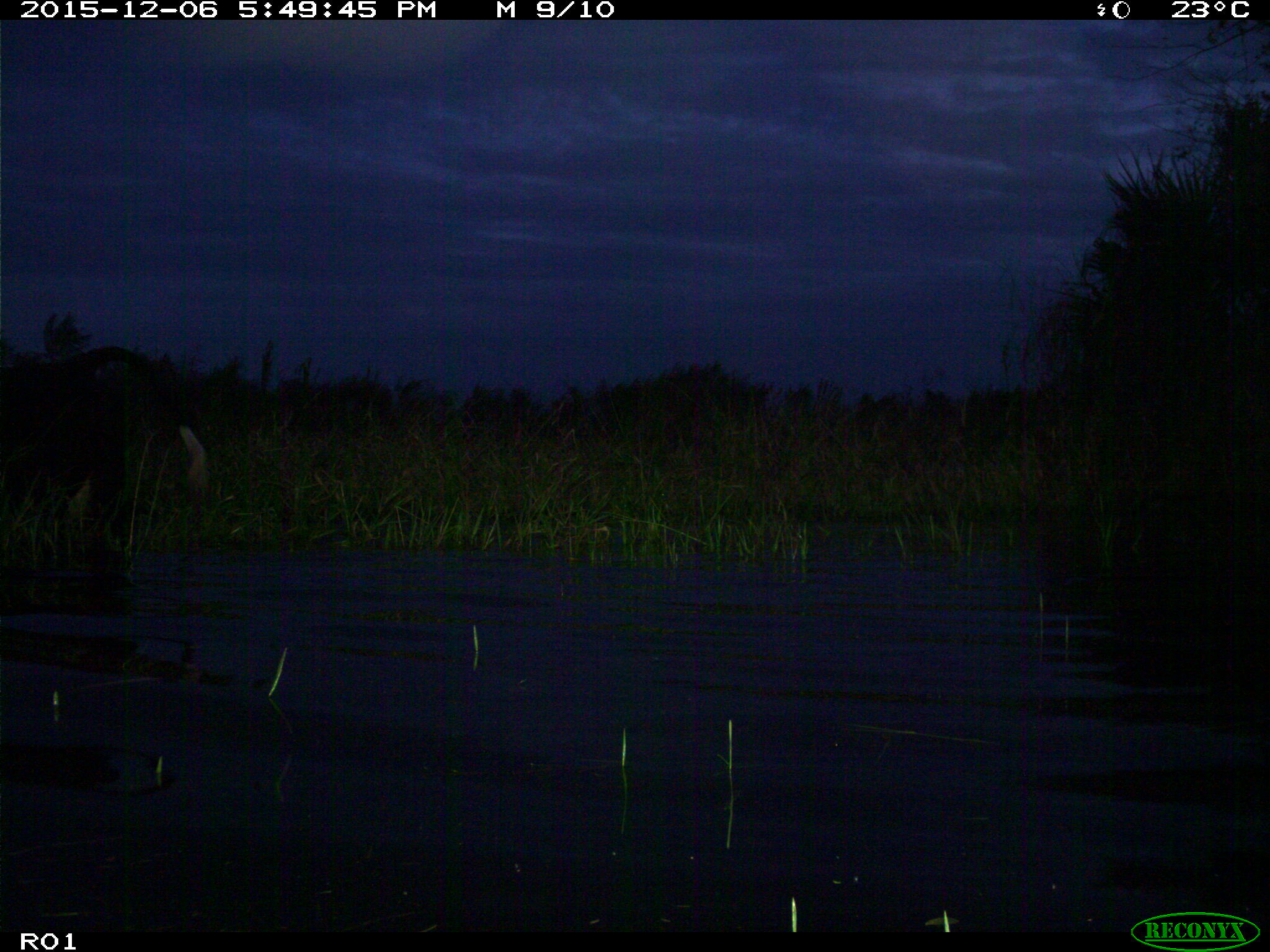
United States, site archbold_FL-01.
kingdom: Animalia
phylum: Chordata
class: Mammalia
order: Artiodactyla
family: Bovidae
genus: Bos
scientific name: Bos taurus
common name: domestic cow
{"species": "Bos taurus (domestic cow)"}